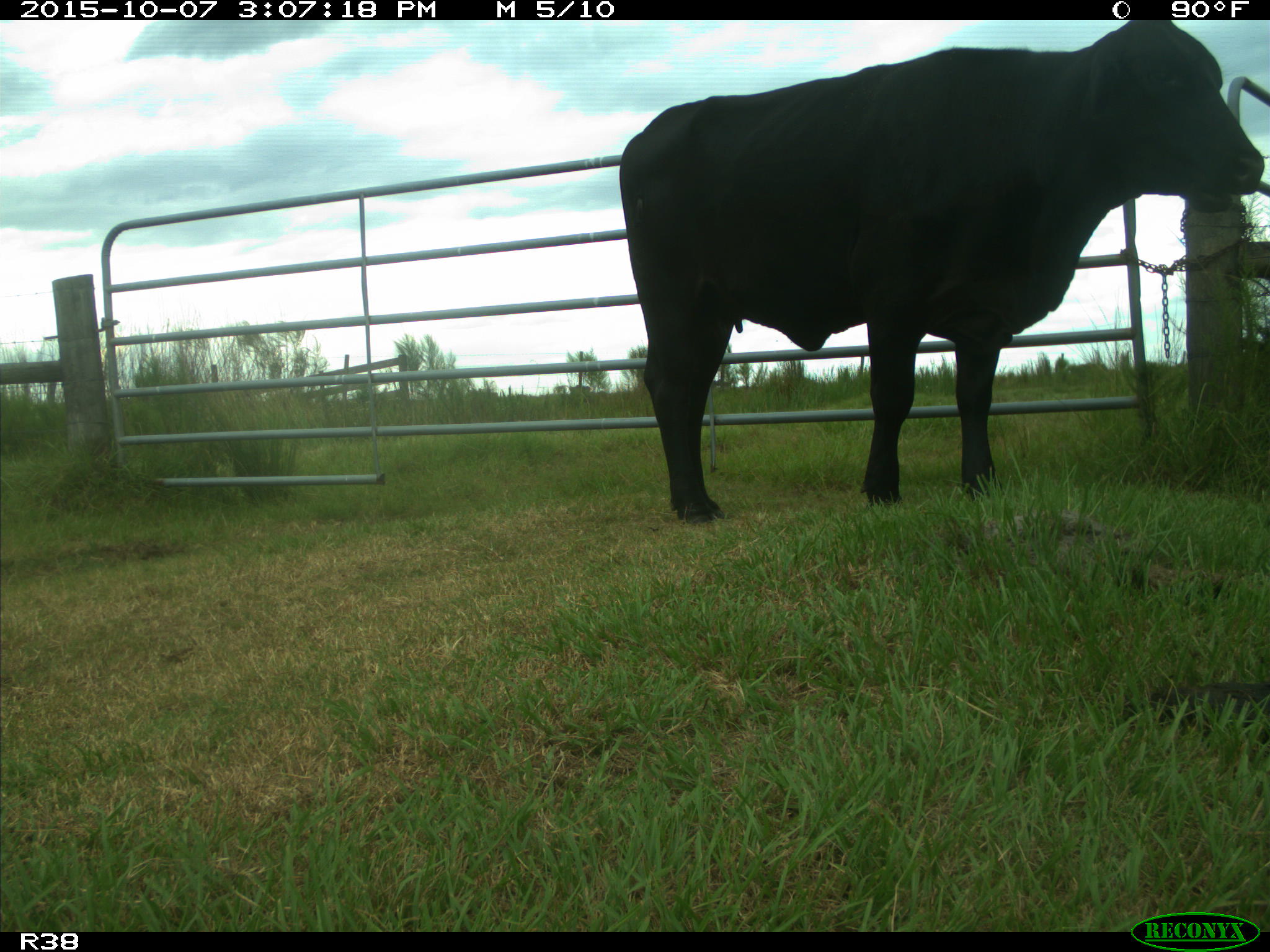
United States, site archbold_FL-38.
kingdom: Animalia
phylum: Chordata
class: Mammalia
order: Artiodactyla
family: Bovidae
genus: Bos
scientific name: Bos taurus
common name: domestic cow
Bos taurus (domestic cow).